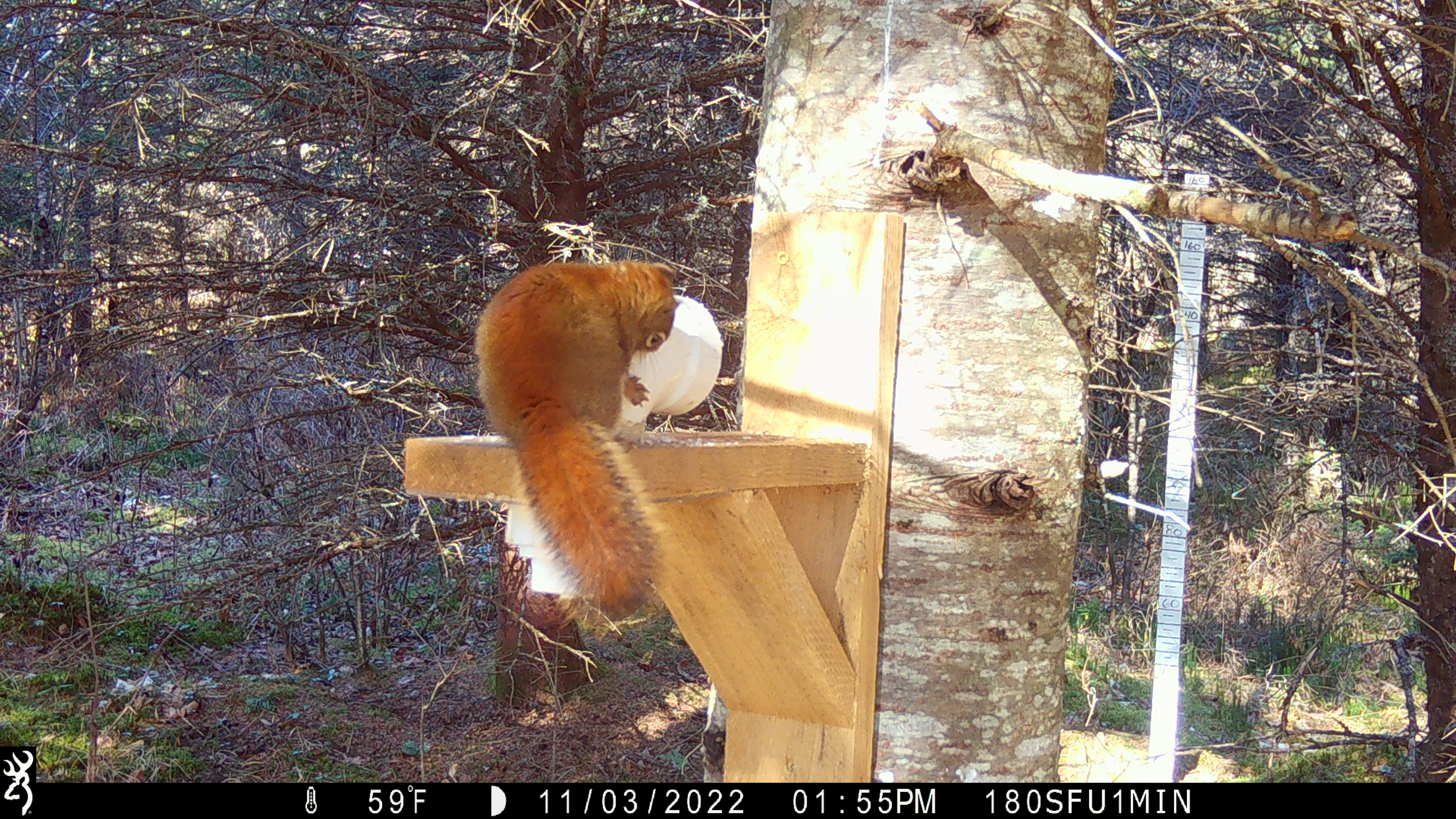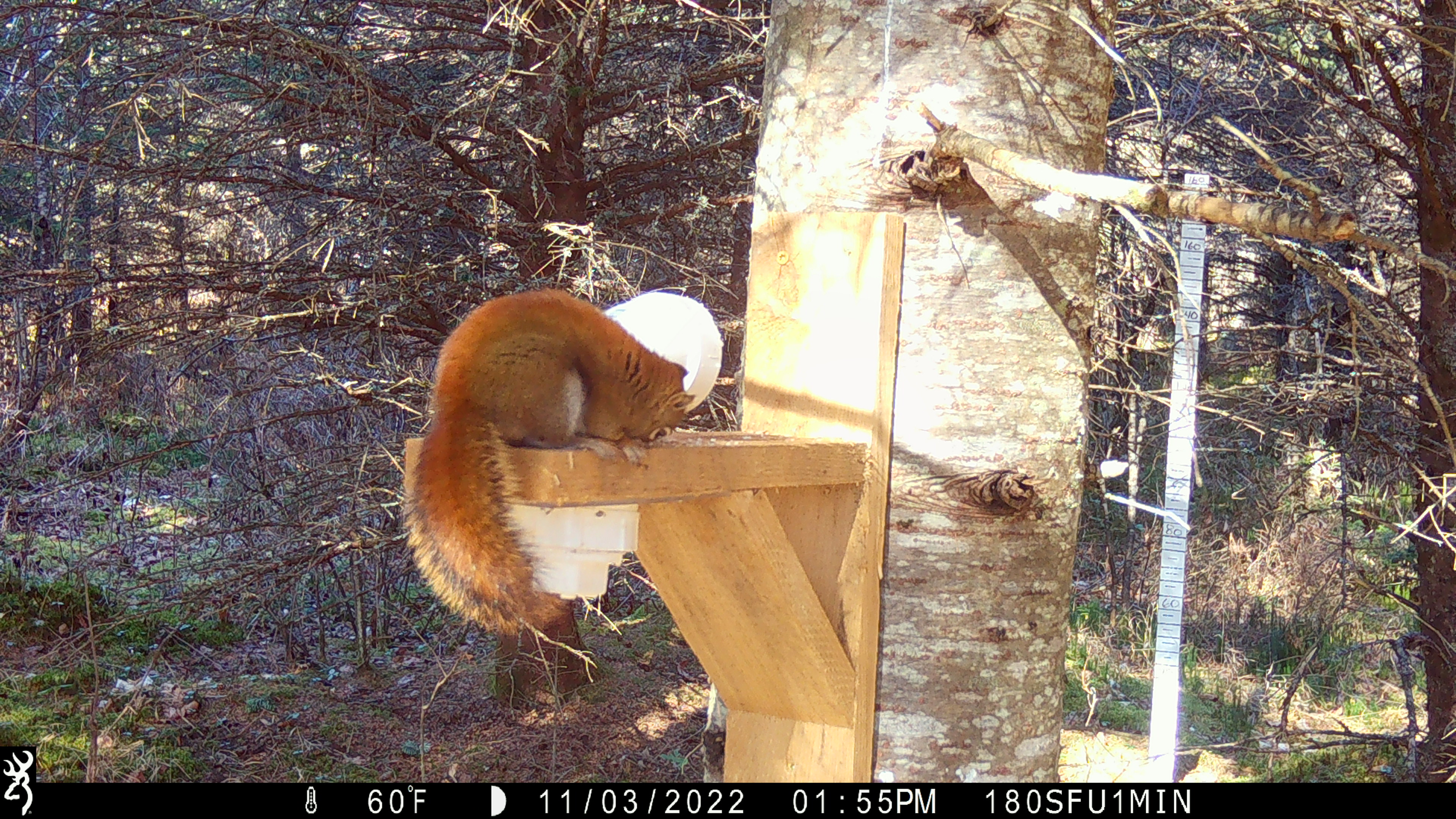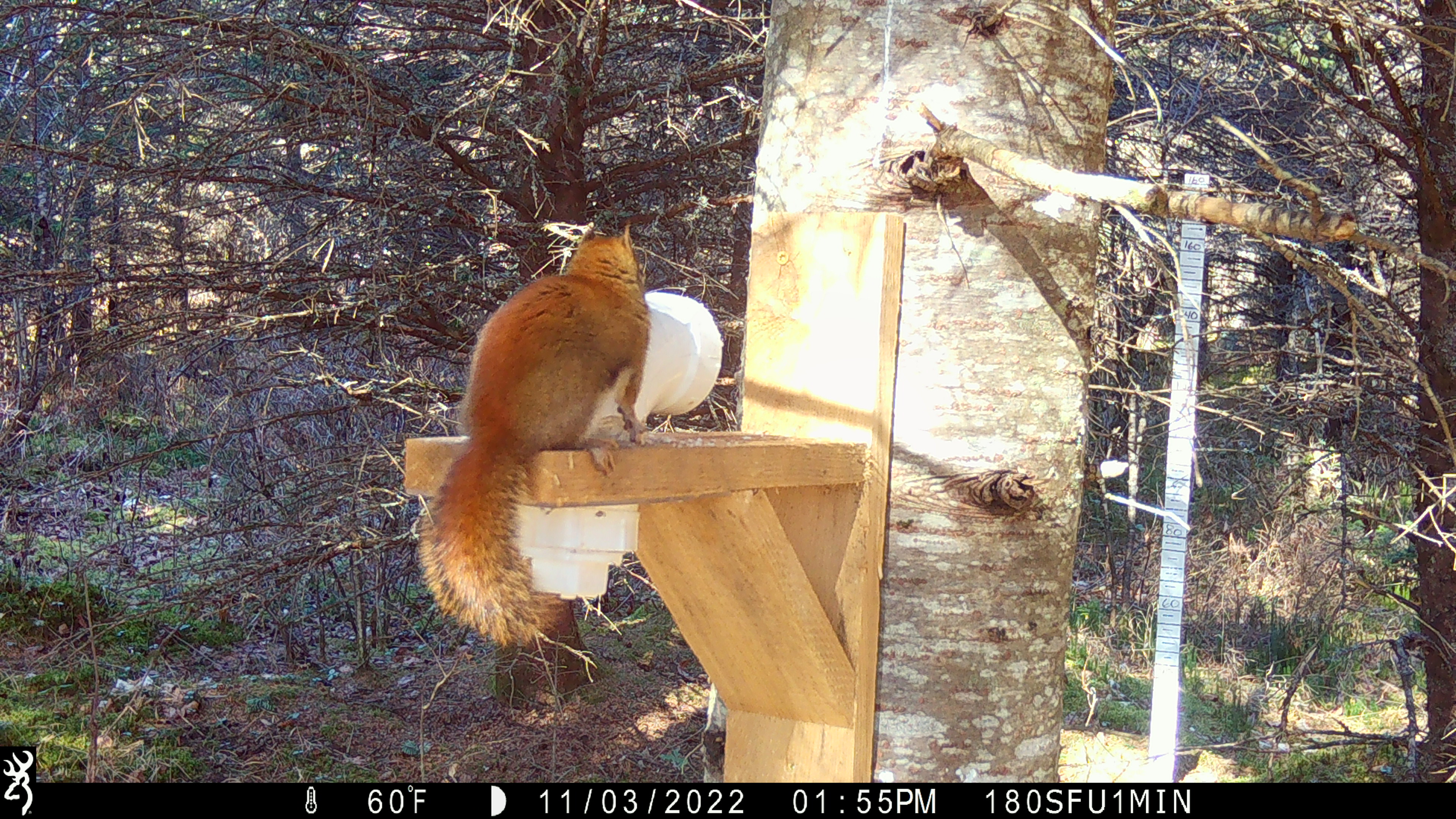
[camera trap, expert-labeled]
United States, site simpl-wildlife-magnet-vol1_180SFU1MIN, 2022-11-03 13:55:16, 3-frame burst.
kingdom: Animalia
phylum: Chordata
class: Mammalia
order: Rodentia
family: Sciuridae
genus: Tamiasciurus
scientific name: Tamiasciurus hudsonicus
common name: red squirrel